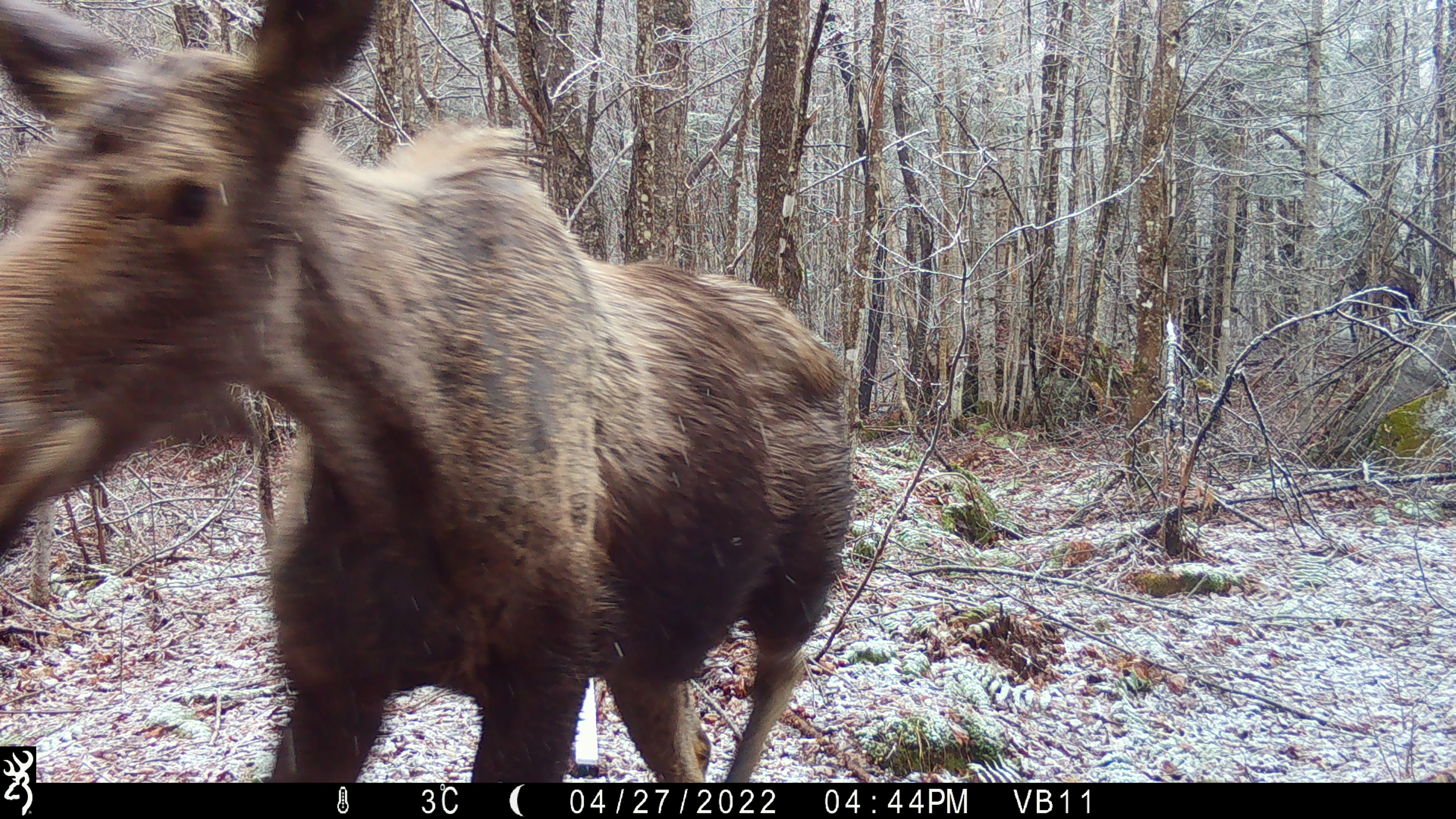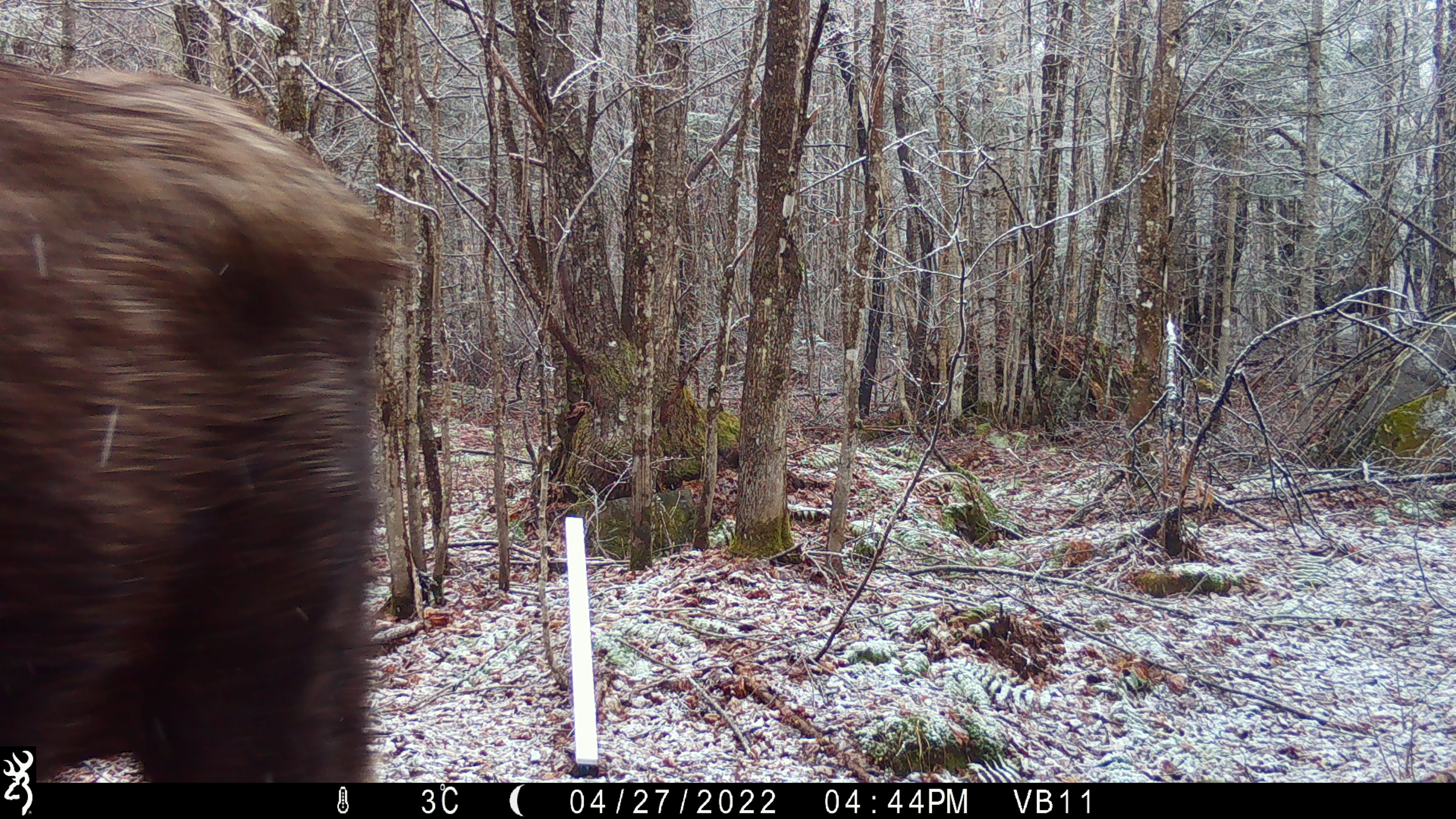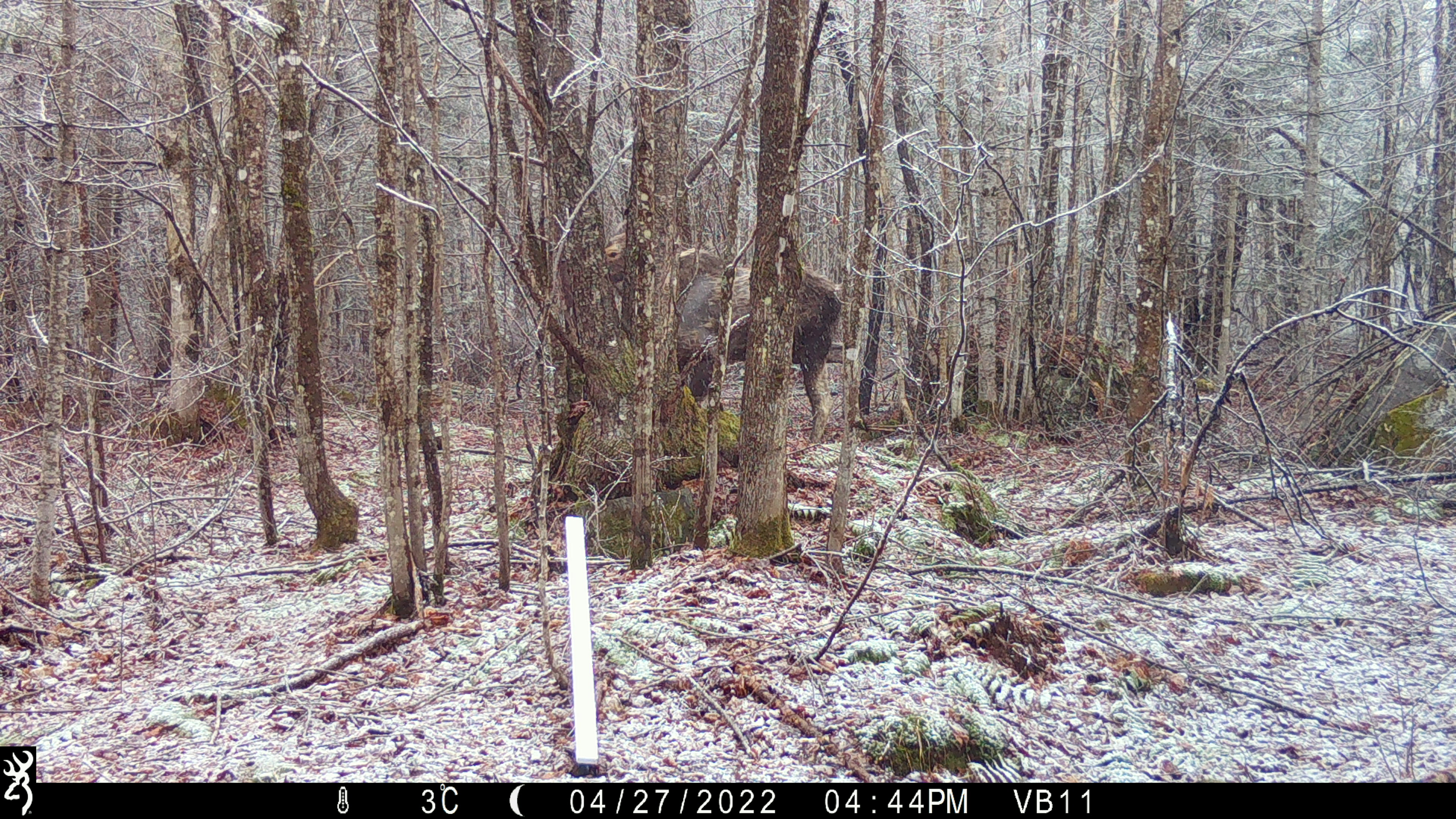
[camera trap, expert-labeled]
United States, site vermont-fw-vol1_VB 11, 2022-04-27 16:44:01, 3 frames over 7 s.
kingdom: Animalia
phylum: Chordata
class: Mammalia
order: Artiodactyla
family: Cervidae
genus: Alces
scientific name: Alces alces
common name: moose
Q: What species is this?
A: Moose (Alces alces).